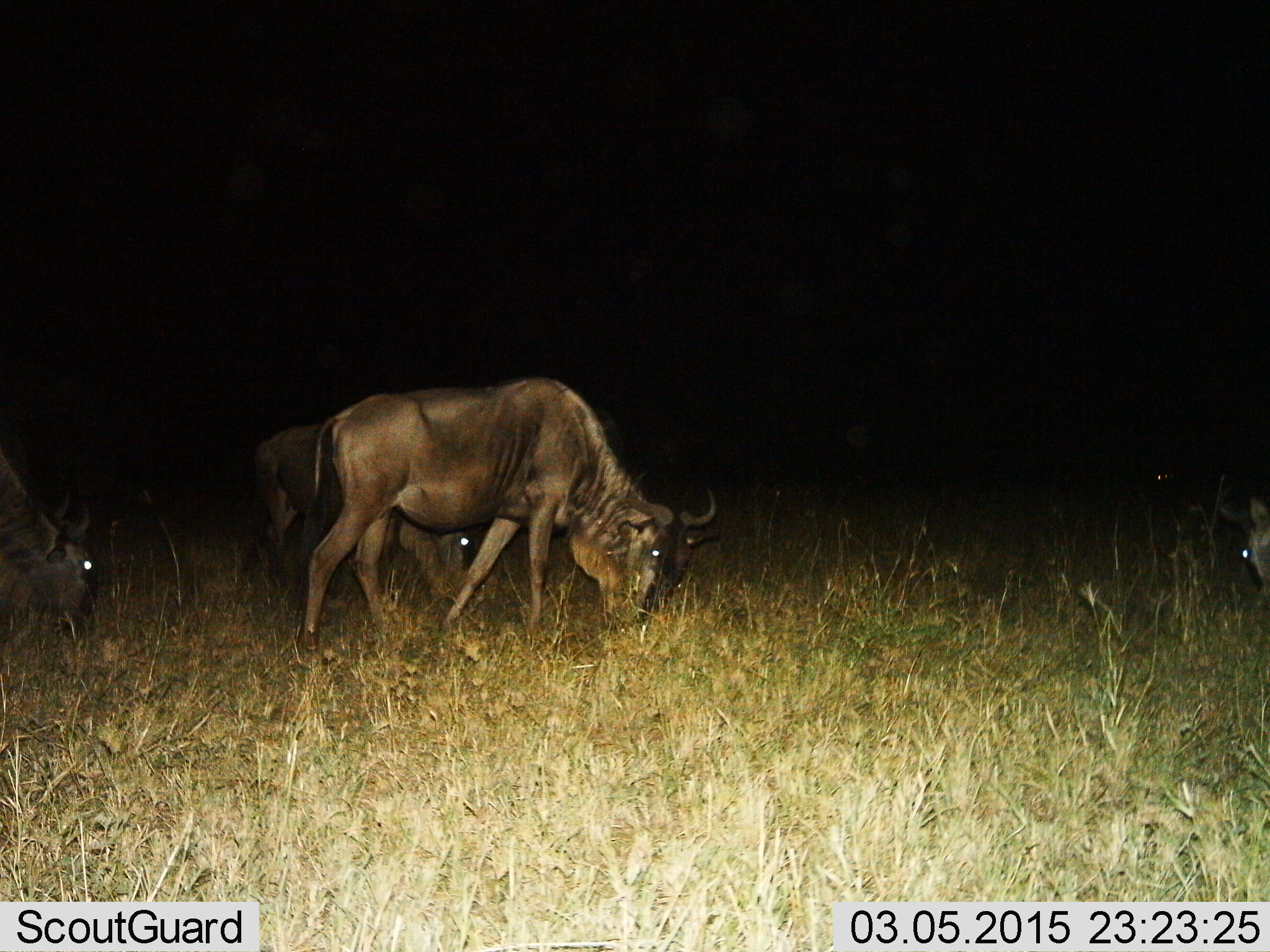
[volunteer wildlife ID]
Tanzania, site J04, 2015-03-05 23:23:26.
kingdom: Animalia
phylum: Chordata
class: Mammalia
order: Artiodactyla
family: Bovidae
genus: Connochaetes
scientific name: Connochaetes taurinus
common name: blue wildebeest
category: wildebeest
Wildebeest (blue wildebeest) (Connochaetes taurinus), count 5. Behavior (volunteer vote fractions): standing 20%, resting 10%, moving 0%, interacting 0%. Young present (vote fraction): 0%. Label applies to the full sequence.